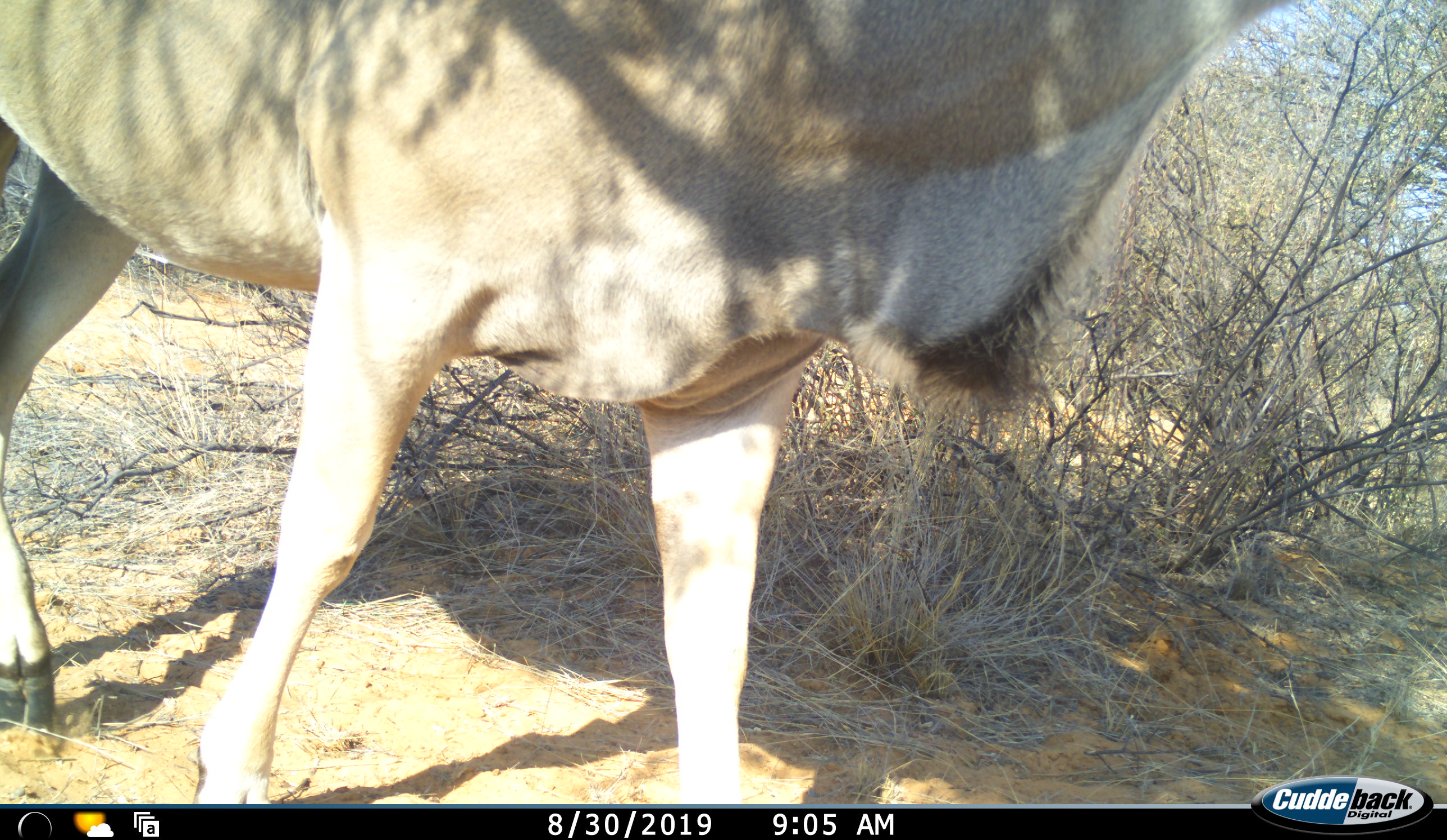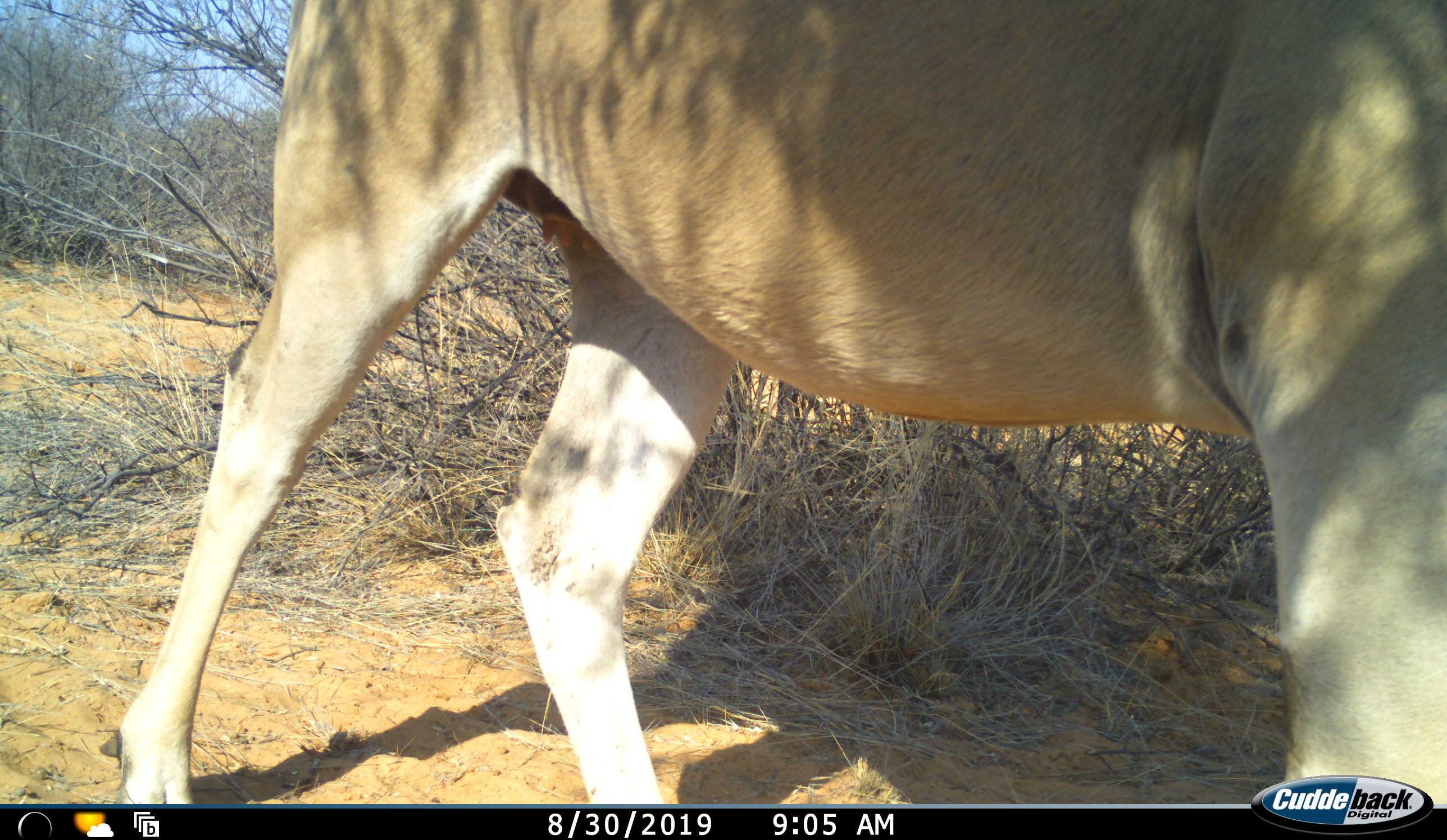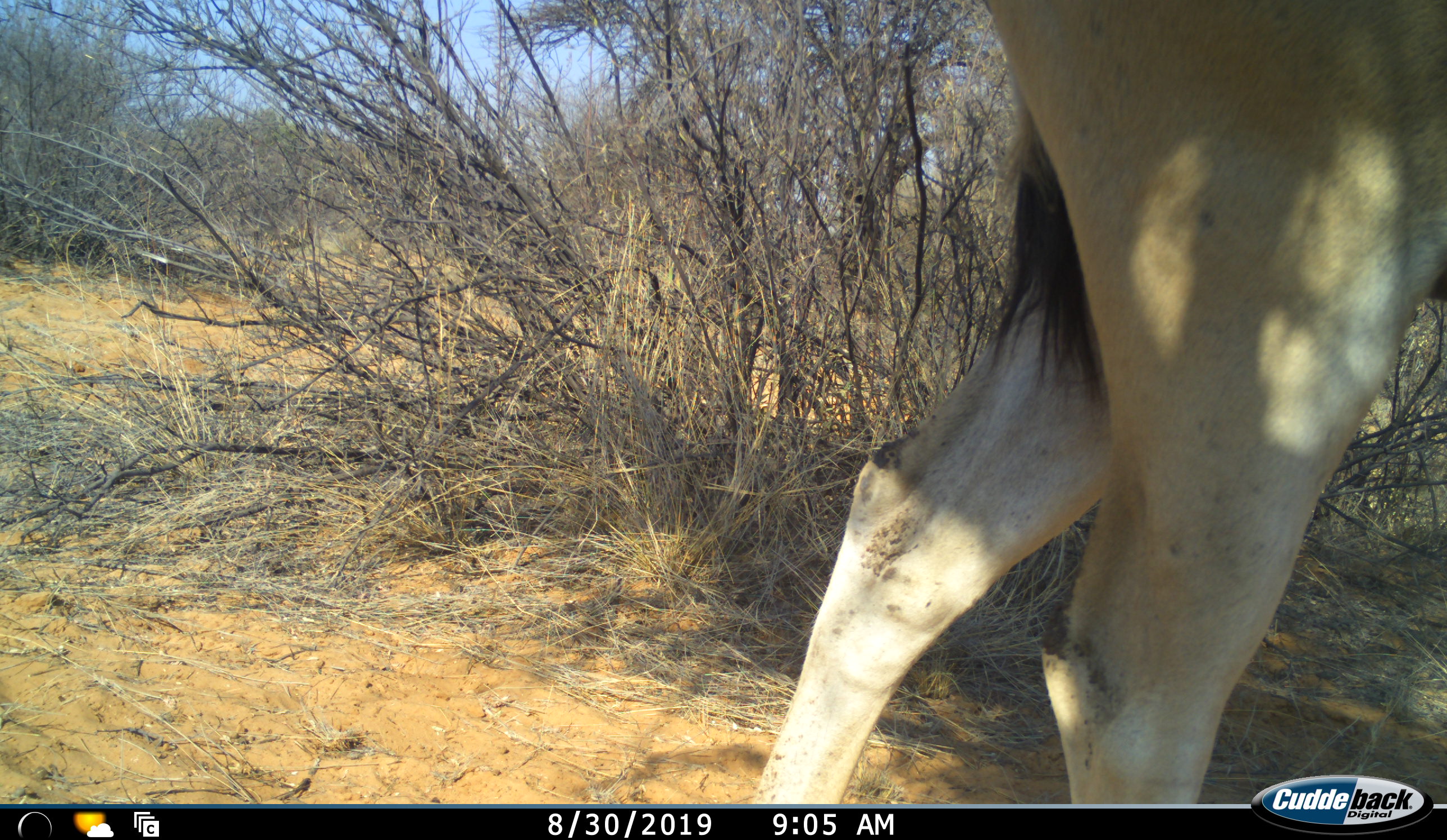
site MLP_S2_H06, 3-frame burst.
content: unidentified animal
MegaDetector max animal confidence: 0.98